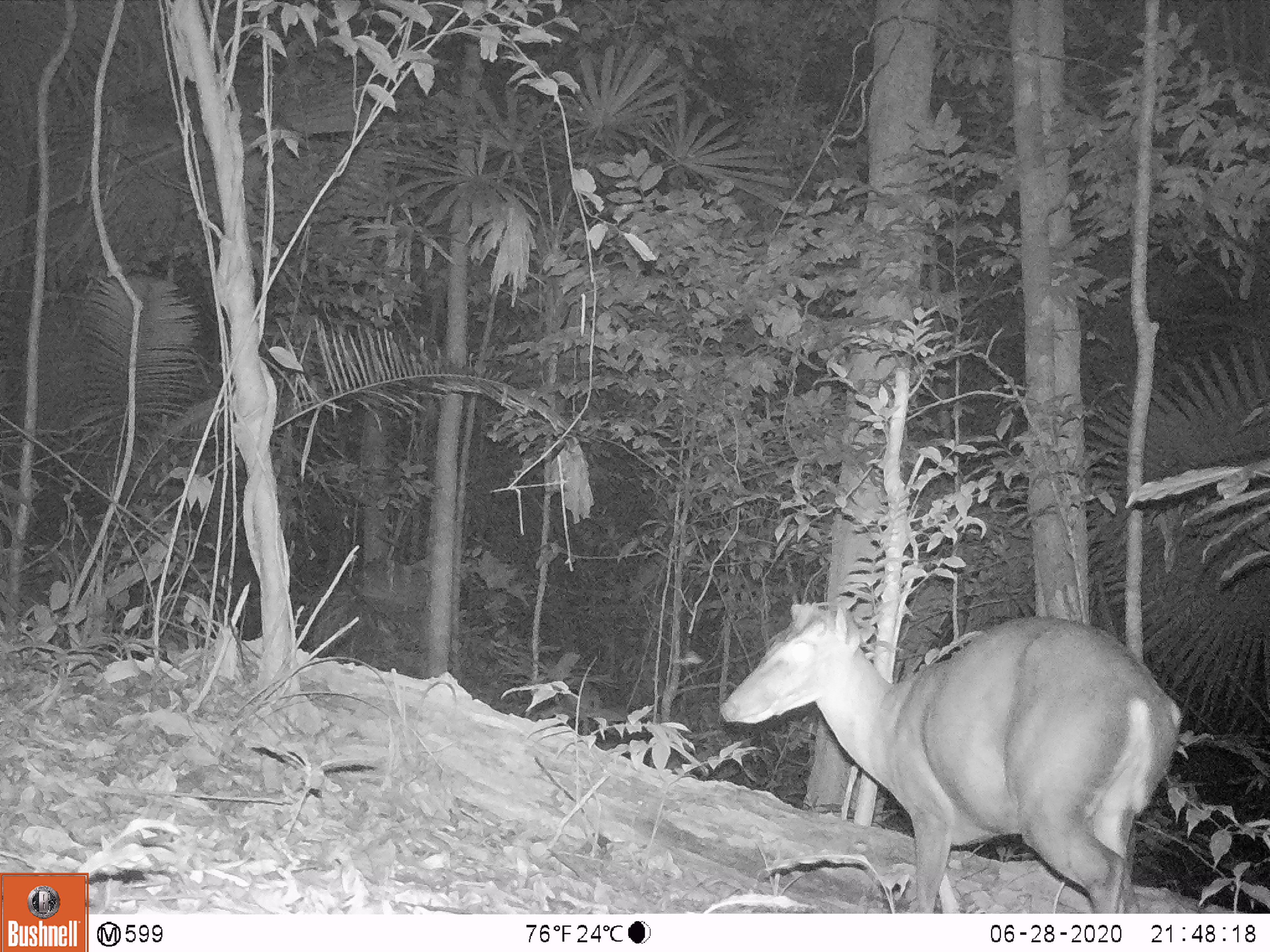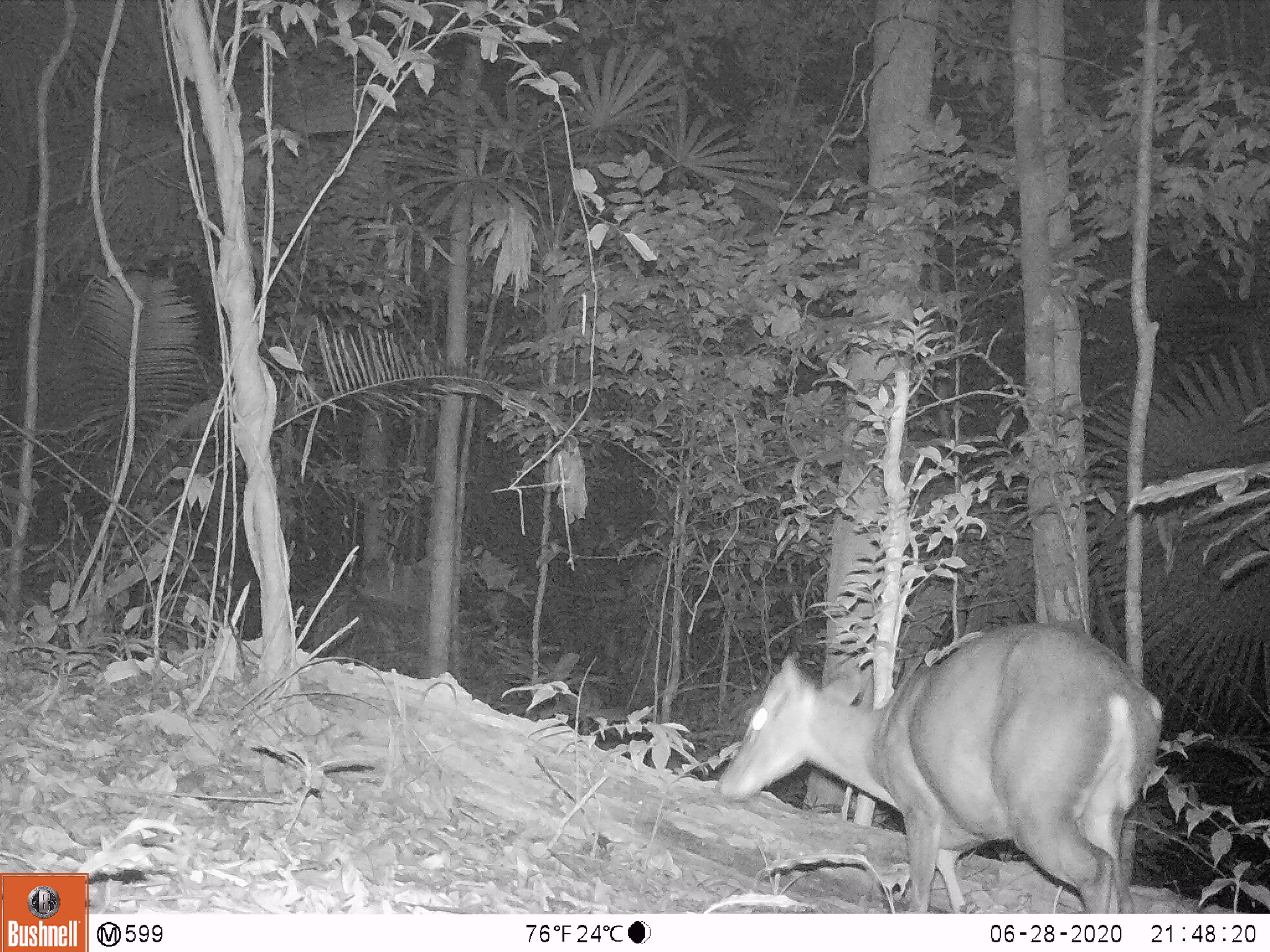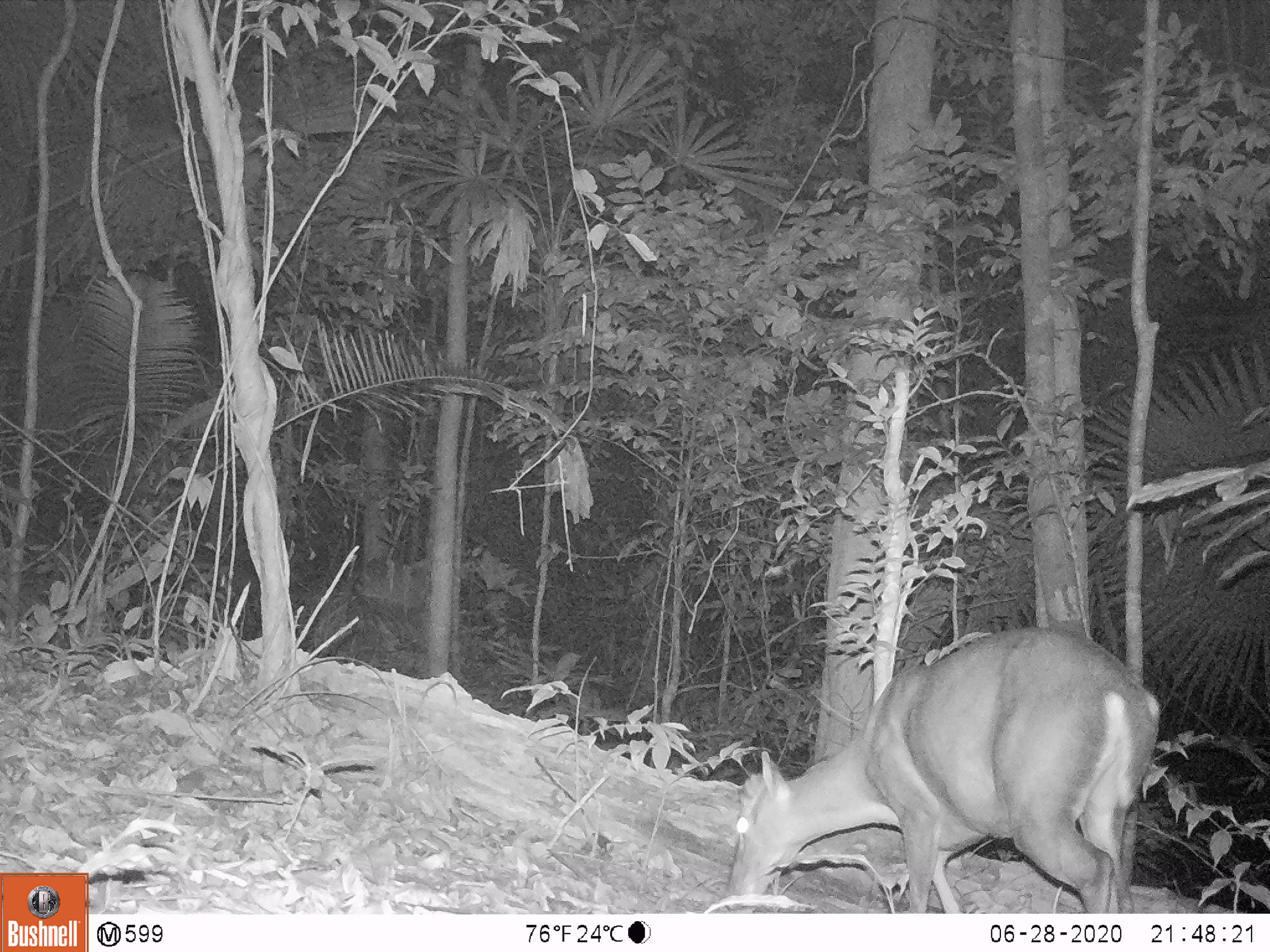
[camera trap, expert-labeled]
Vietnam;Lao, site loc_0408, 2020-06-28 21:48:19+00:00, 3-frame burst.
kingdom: Animalia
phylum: Chordata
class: Mammalia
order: Artiodactyla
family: Cervidae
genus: Muntiacus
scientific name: Muntiacus vuquangensis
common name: large-antlered muntjac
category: large antlered muntjac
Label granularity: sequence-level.